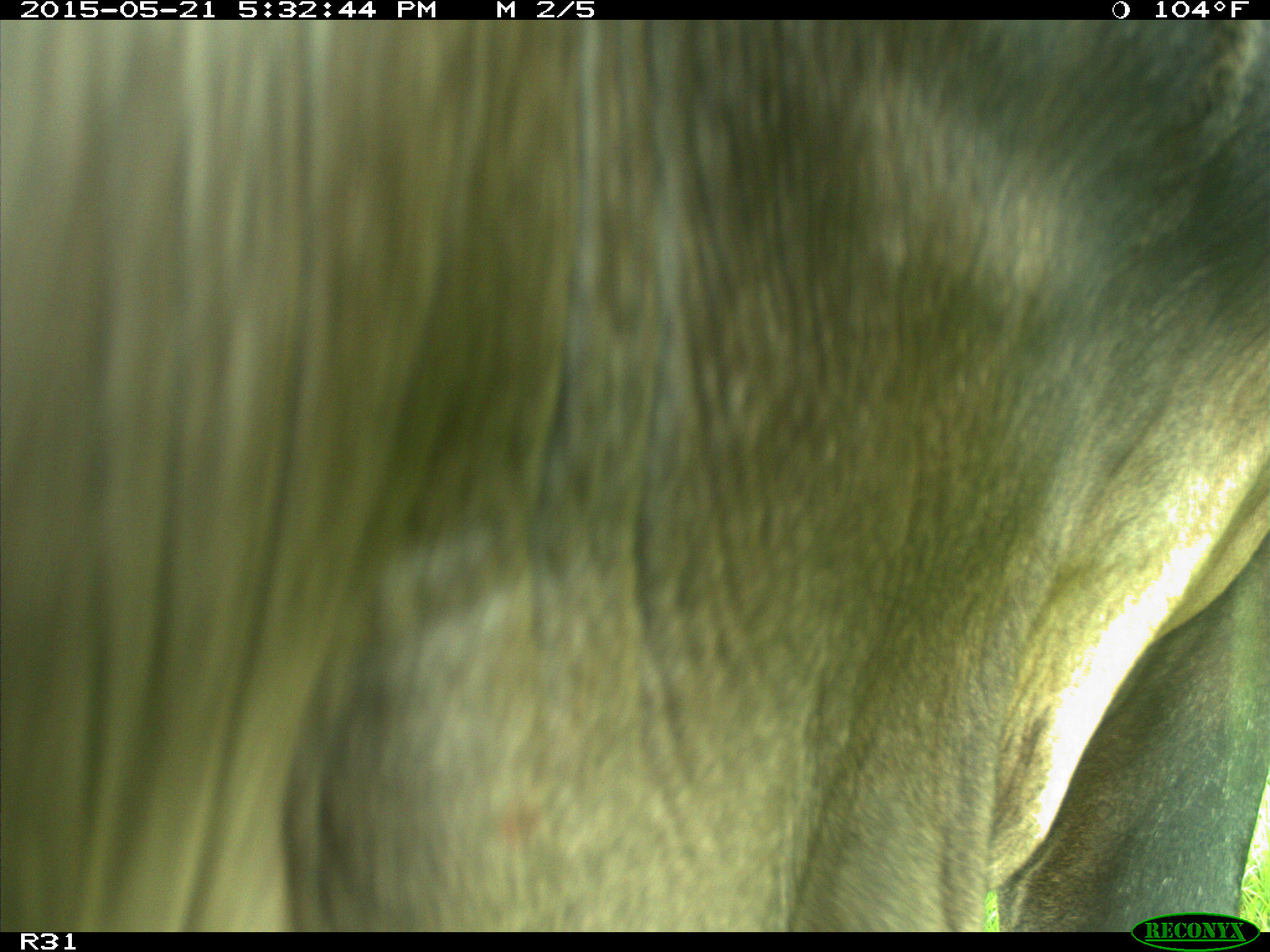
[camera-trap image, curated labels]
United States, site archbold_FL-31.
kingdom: Animalia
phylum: Chordata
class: Mammalia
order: Artiodactyla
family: Bovidae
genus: Bos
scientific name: Bos taurus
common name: domestic cow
Bos taurus (domestic cow).